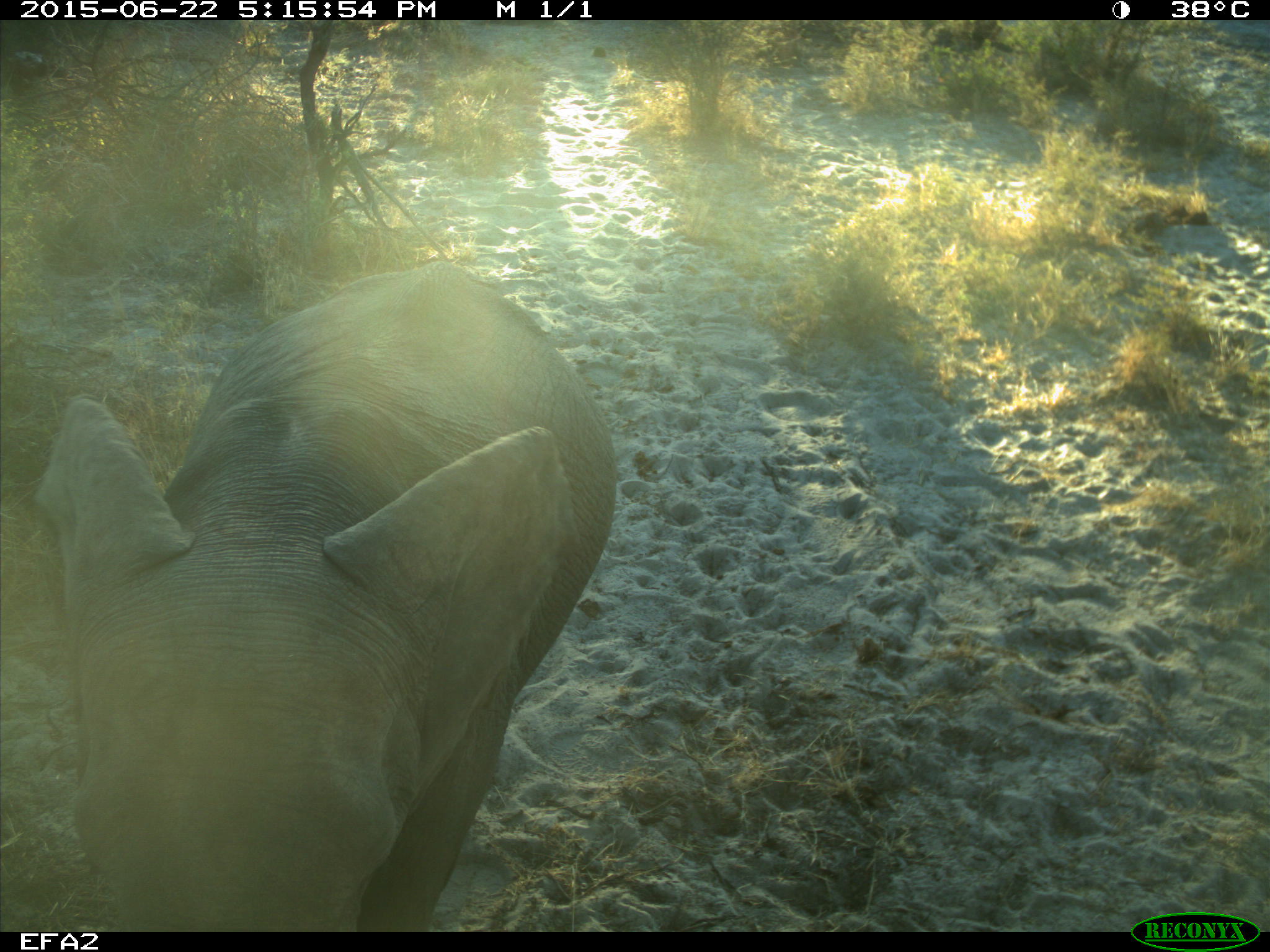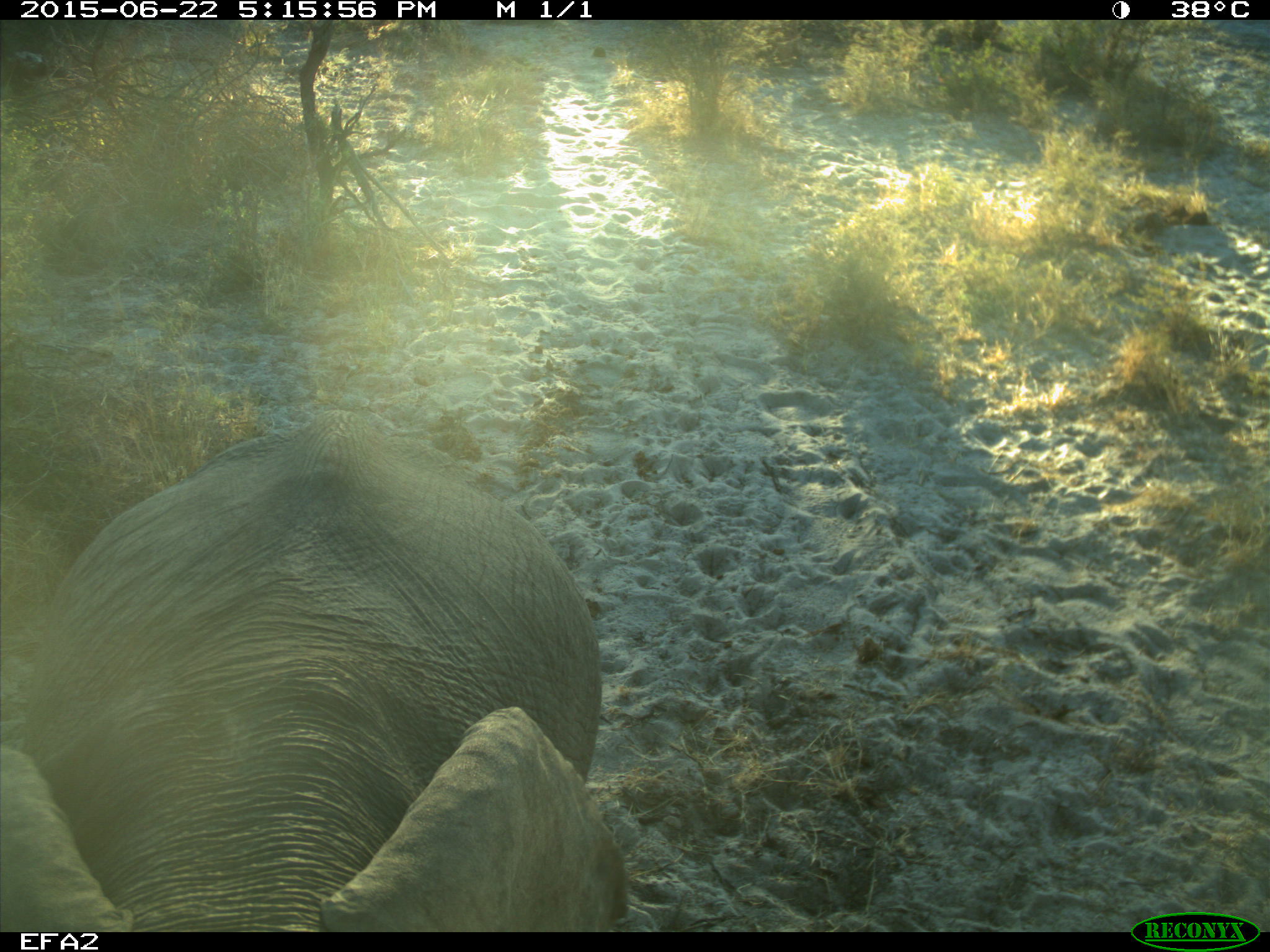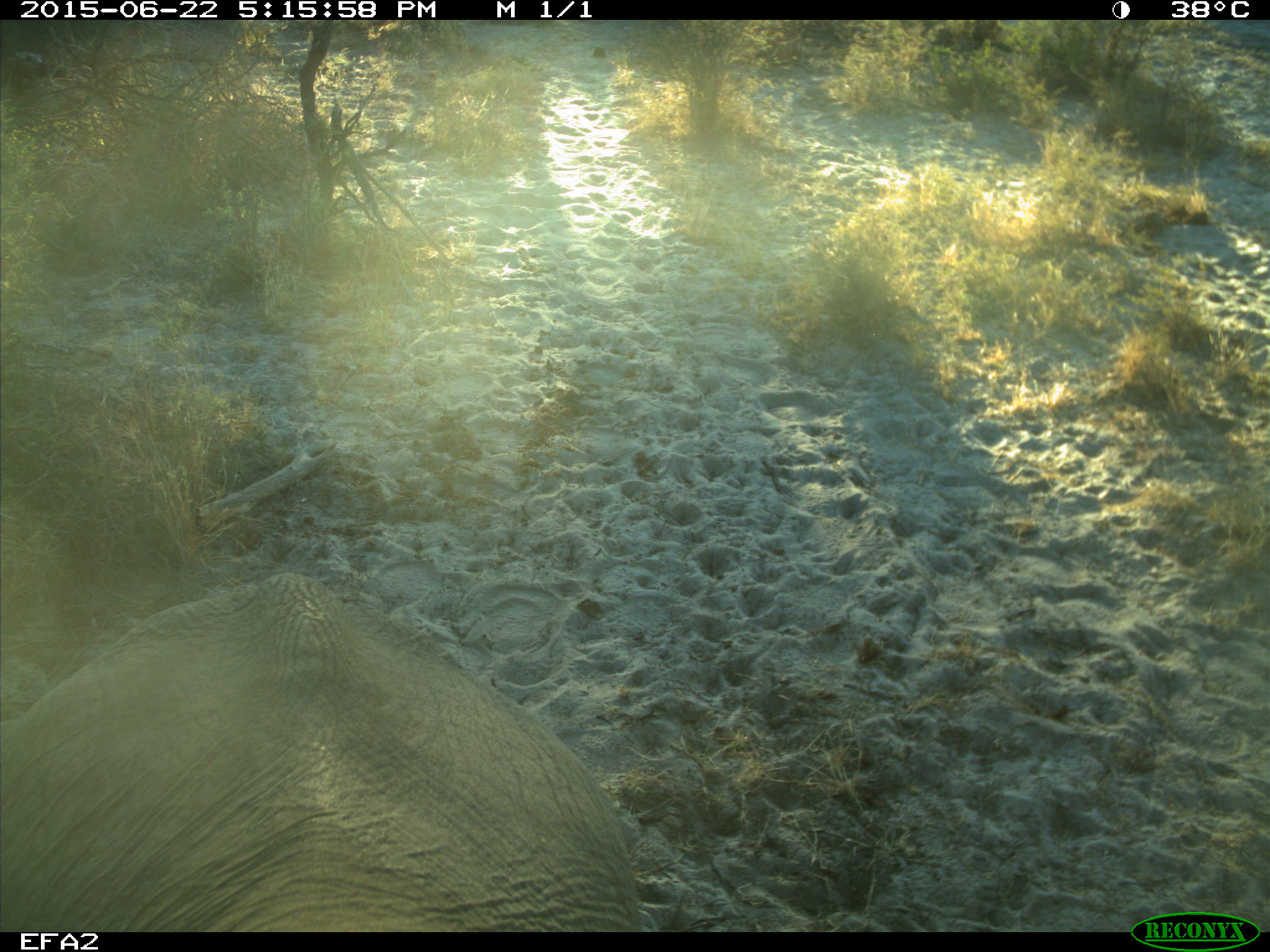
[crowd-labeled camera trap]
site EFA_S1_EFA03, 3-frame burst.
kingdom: Animalia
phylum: Chordata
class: Mammalia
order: Proboscidea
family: Elephantidae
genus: Loxodonta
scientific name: Loxodonta africana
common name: african bush elephant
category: elephant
Elephant (african bush elephant) (Loxodonta africana), count 1. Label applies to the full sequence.